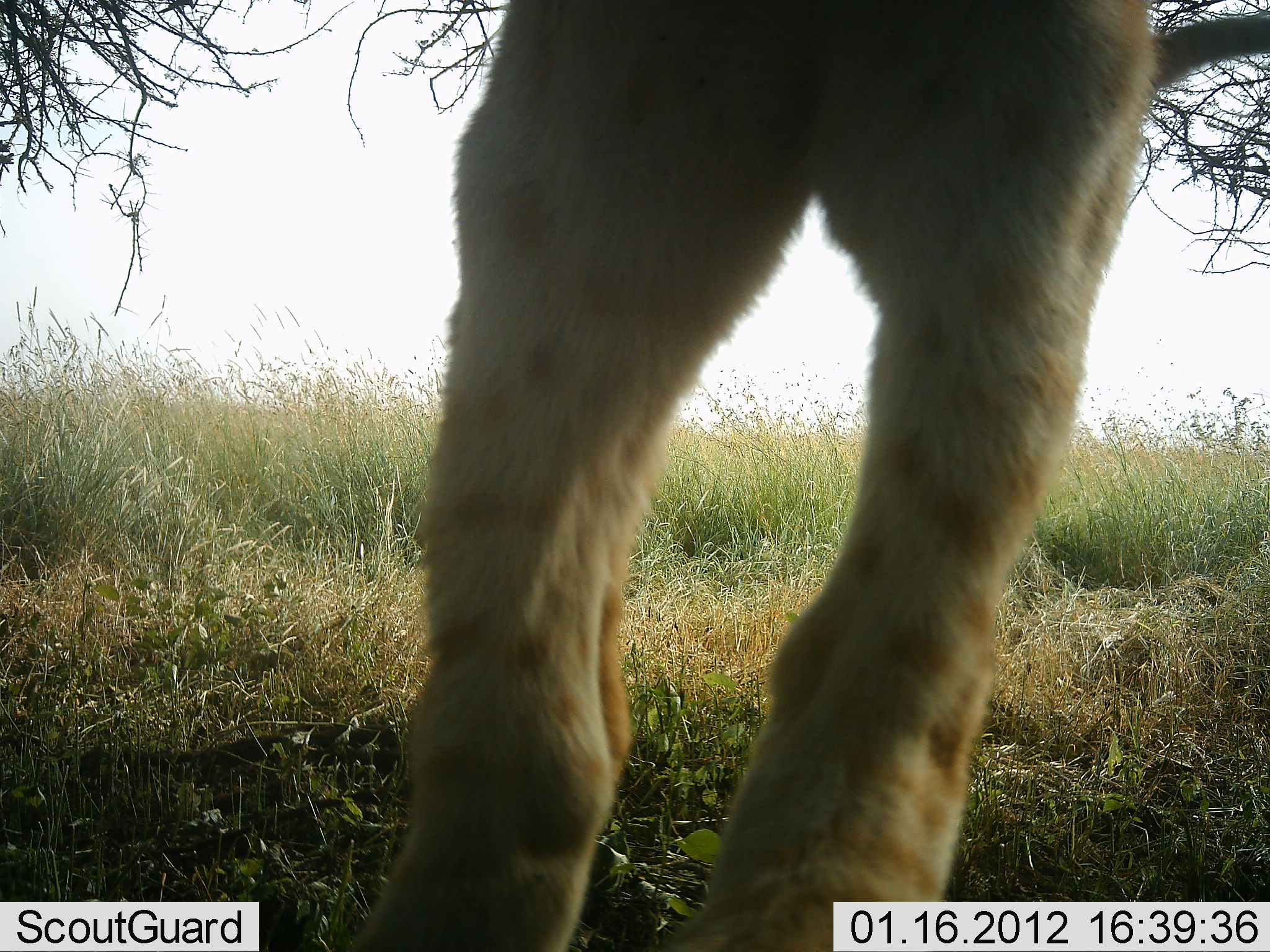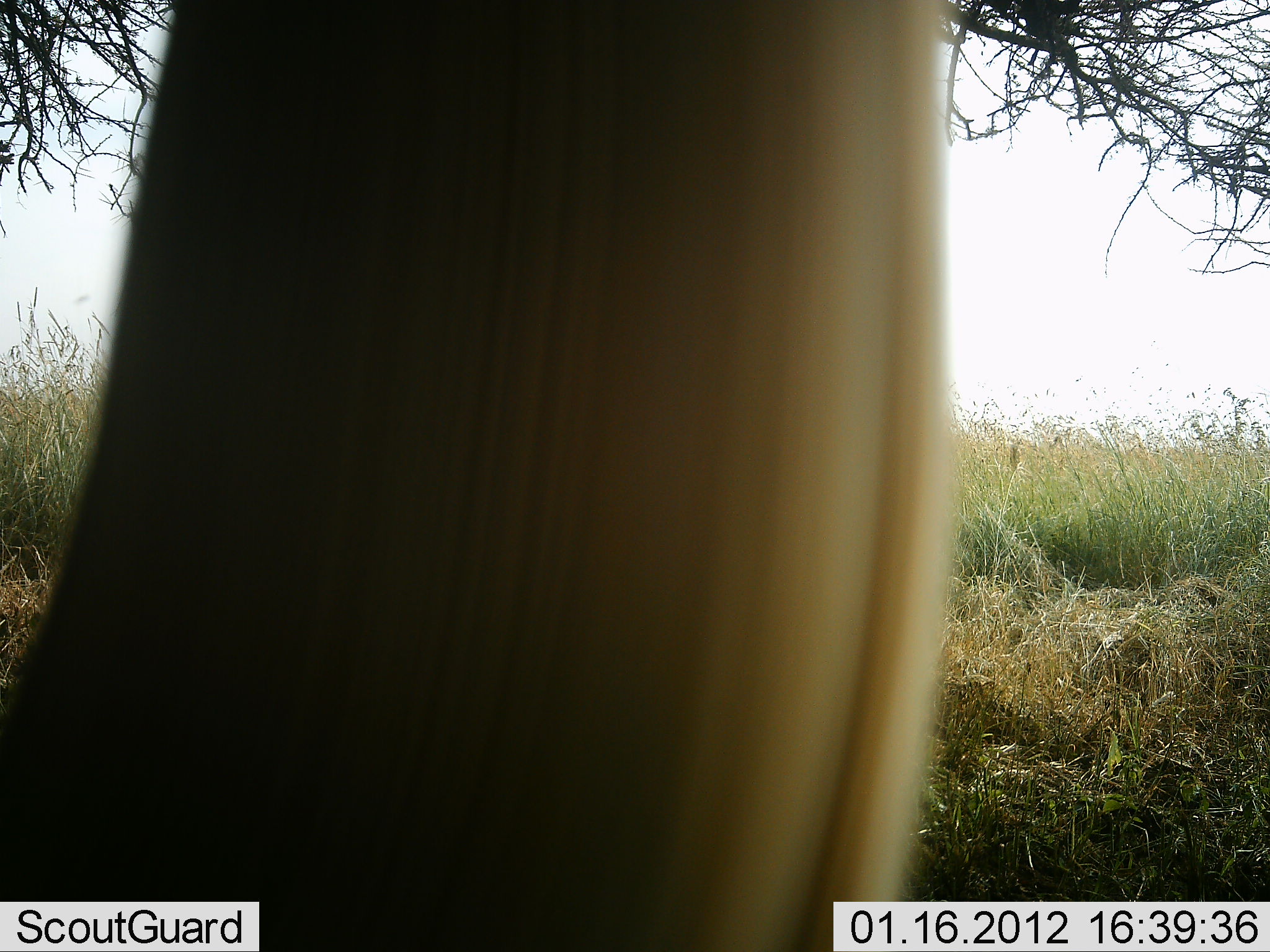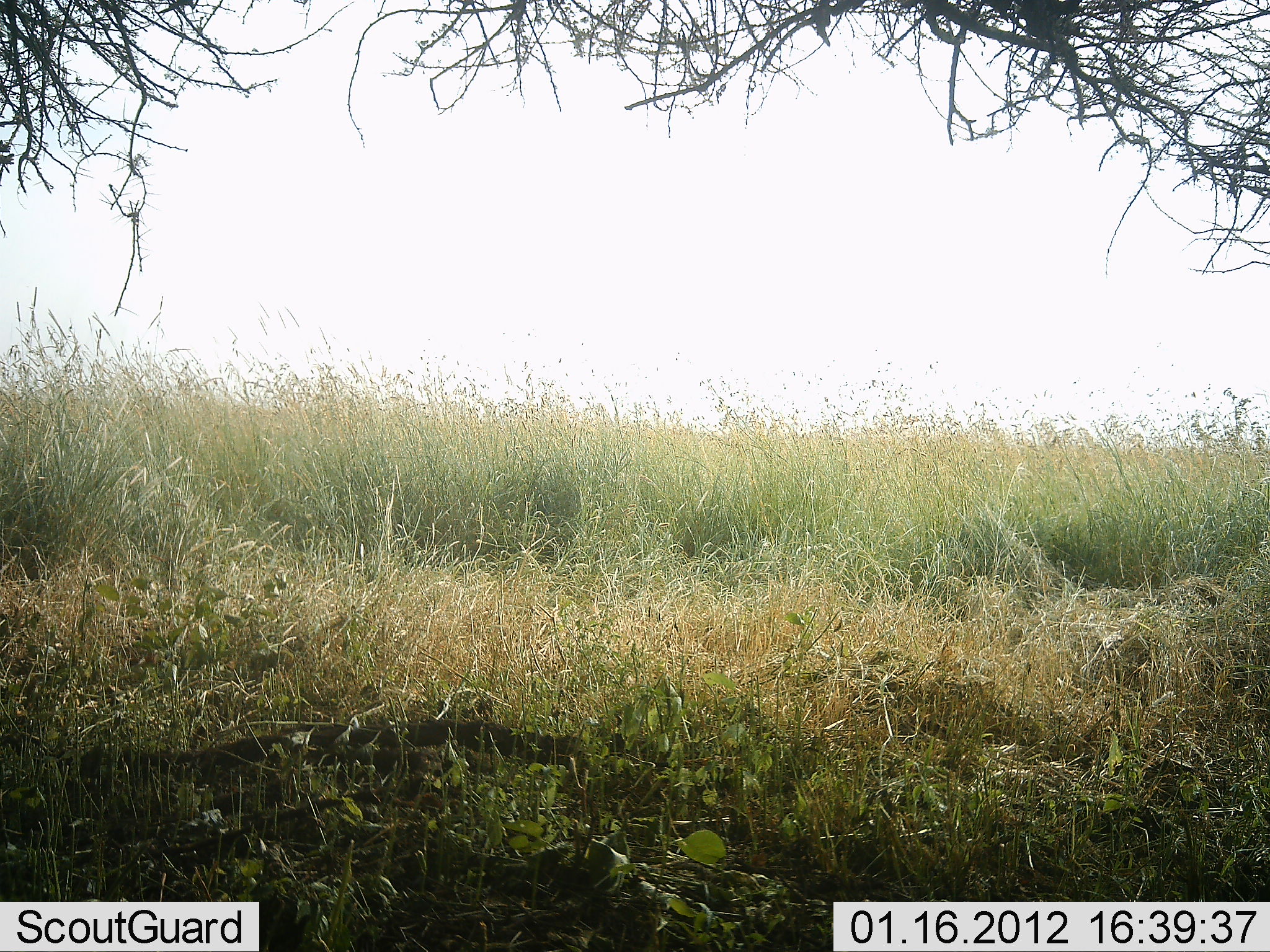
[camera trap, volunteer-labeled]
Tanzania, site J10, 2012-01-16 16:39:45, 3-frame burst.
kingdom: Animalia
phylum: Chordata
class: Mammalia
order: Carnivora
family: Hyaenidae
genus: Crocuta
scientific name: Crocuta crocuta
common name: spotted hyena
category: hyenaspotted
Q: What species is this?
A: Hyenaspotted (spotted hyena) (Crocuta crocuta).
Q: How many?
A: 1.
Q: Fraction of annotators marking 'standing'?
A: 25%.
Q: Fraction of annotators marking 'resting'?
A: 0%.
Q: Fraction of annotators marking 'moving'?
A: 75%.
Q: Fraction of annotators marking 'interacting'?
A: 12%.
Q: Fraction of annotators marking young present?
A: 12%.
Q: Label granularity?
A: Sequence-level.